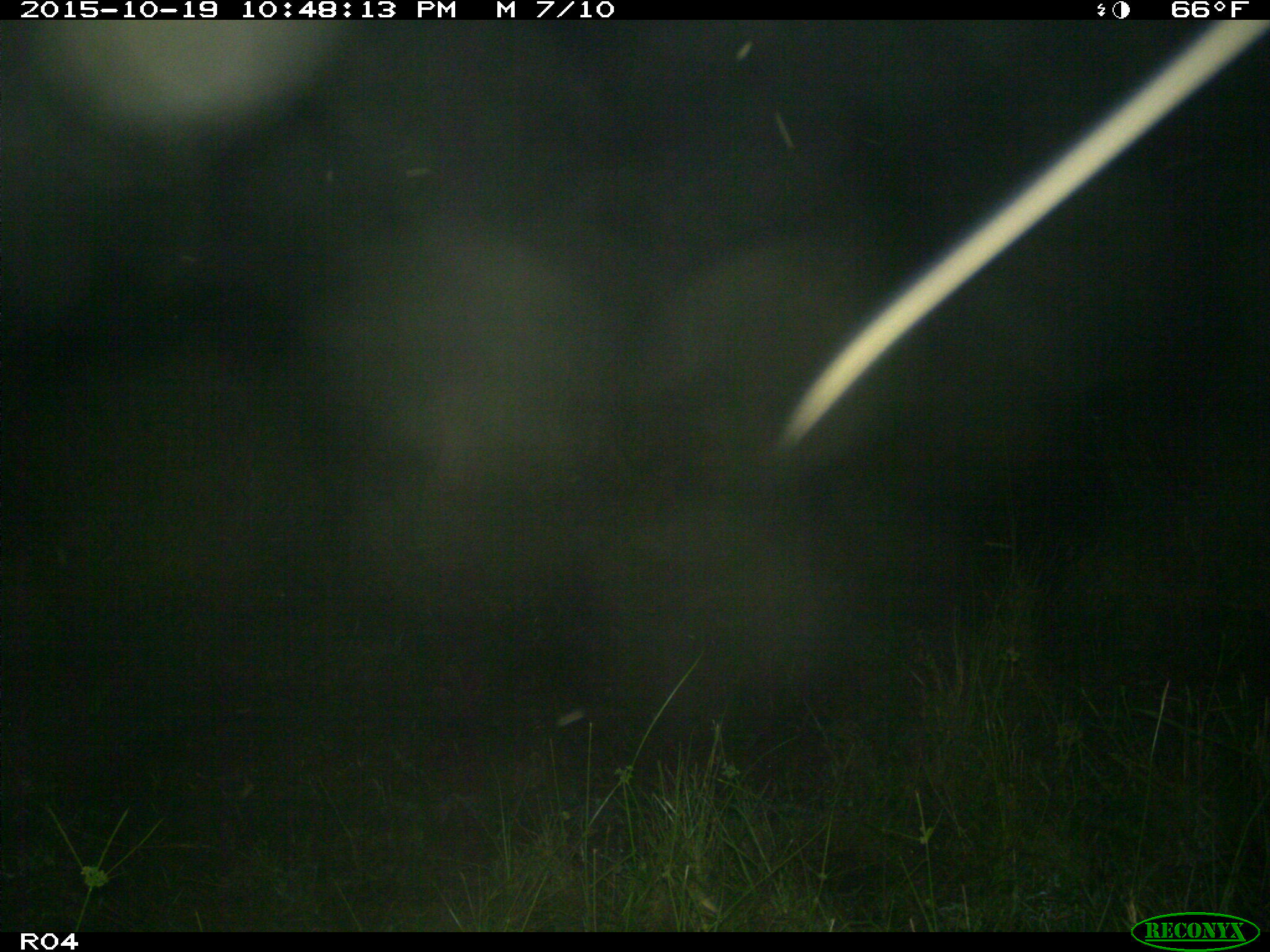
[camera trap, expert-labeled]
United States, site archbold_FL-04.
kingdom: Animalia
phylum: Chordata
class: Mammalia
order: Artiodactyla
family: Bovidae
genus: Bos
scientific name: Bos taurus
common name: domestic cow